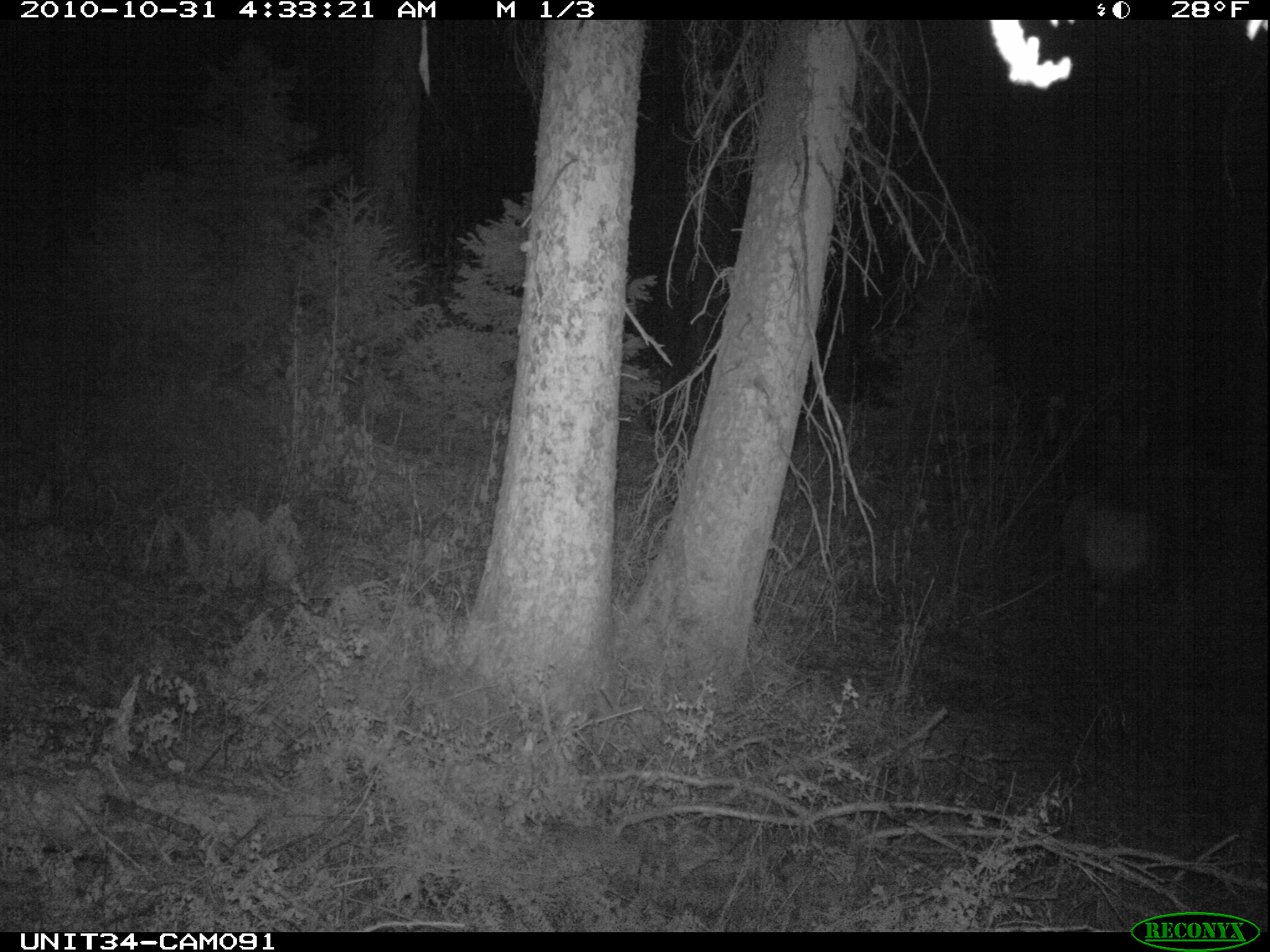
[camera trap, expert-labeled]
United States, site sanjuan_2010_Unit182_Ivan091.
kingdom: Animalia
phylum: Chordata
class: Mammalia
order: Artiodactyla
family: Cervidae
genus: Cervus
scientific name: Cervus elaphus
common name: red deer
Cervus elaphus (red deer).